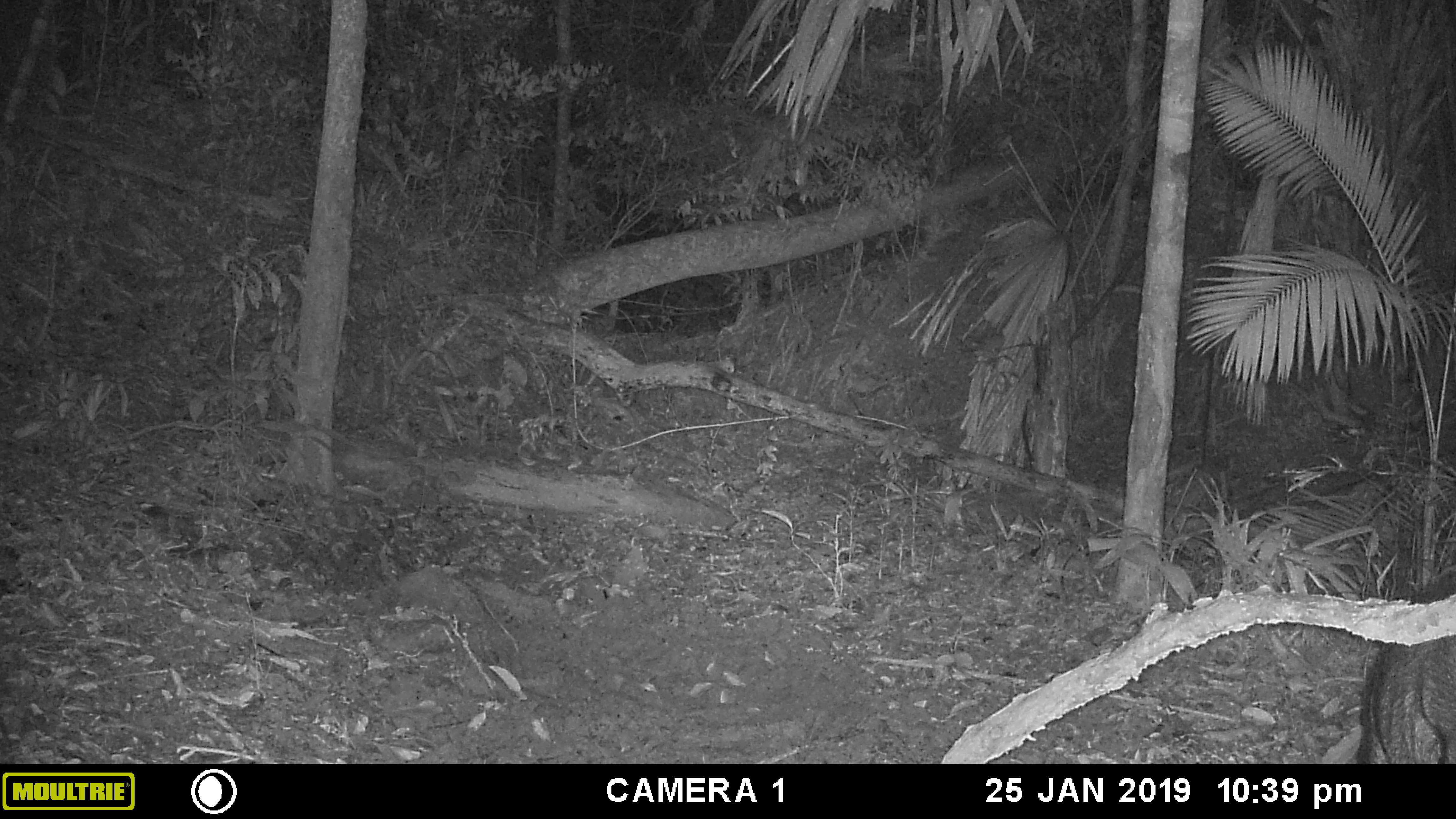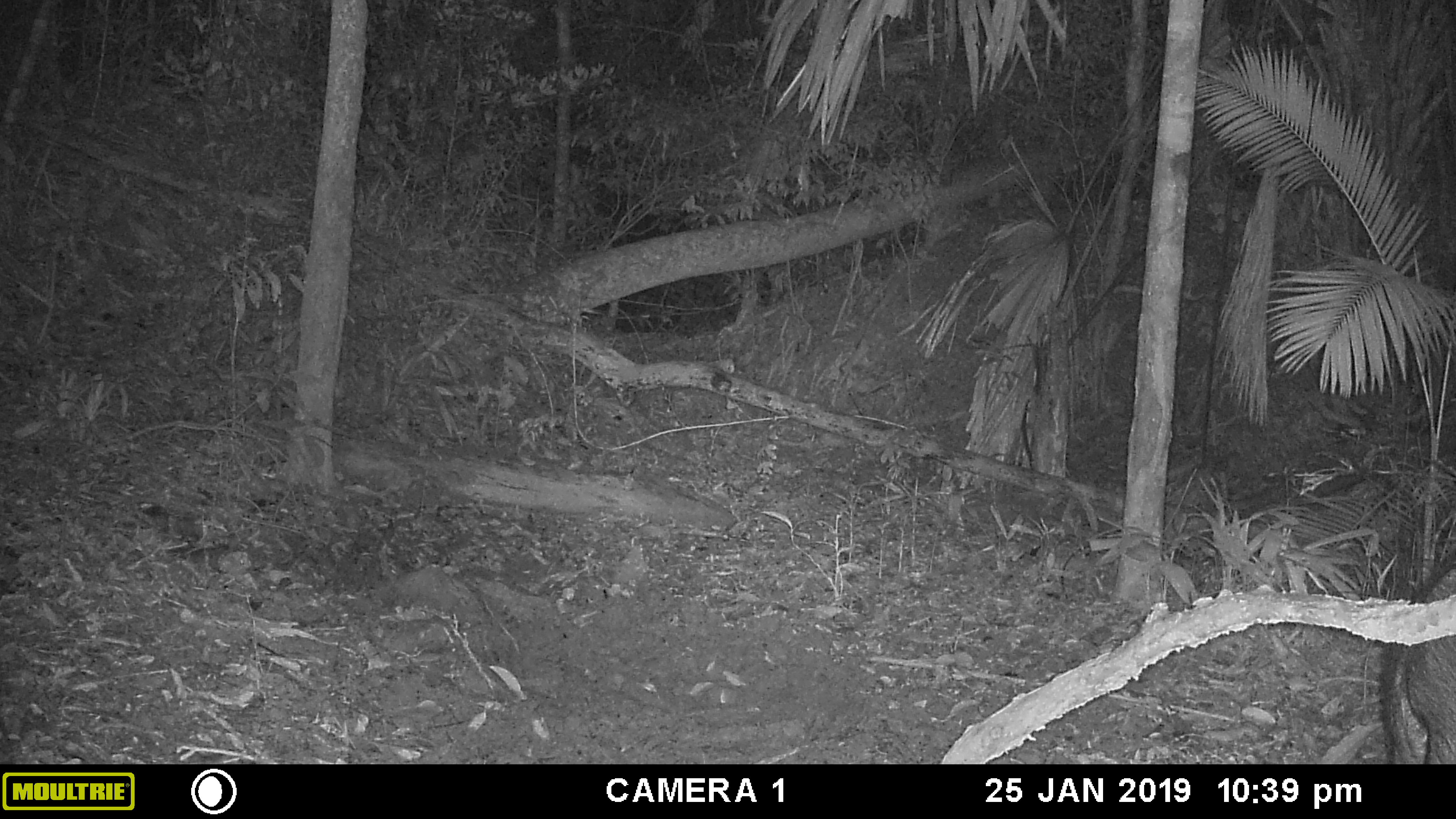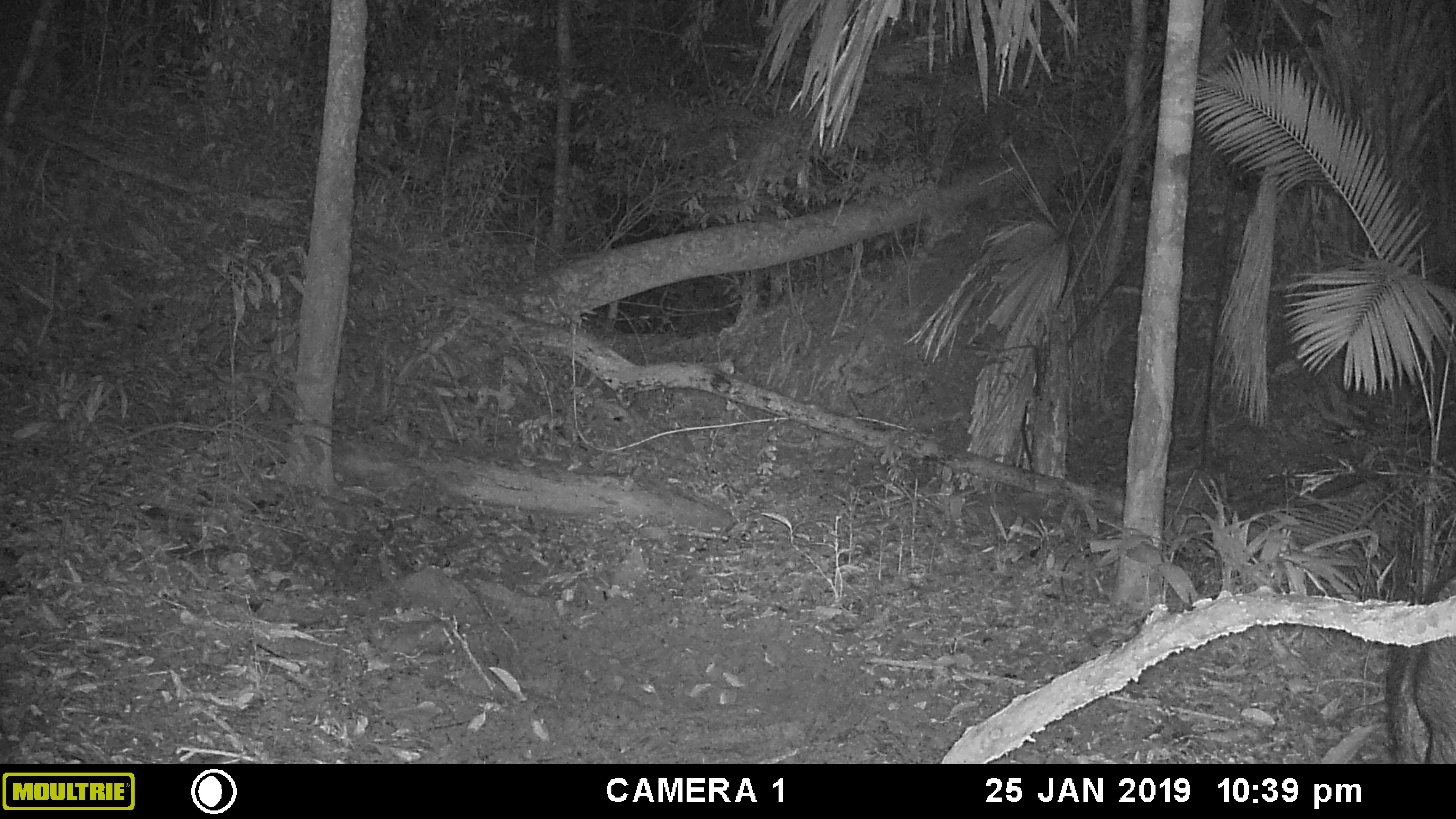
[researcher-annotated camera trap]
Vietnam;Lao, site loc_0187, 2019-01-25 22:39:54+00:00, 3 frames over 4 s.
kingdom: Animalia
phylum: Chordata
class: Mammalia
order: Artiodactyla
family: Suidae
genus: Sus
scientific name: Sus scrofa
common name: eurasian wild pig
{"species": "eurasian wild pig (Sus scrofa)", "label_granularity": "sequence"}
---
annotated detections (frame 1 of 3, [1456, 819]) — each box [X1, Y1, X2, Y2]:
eurasian wild pig: [1359, 568, 1456, 764]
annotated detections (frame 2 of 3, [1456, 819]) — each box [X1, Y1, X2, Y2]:
eurasian wild pig: [1377, 553, 1456, 764]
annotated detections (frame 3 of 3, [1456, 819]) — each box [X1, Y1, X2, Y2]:
eurasian wild pig: [1382, 568, 1456, 764]